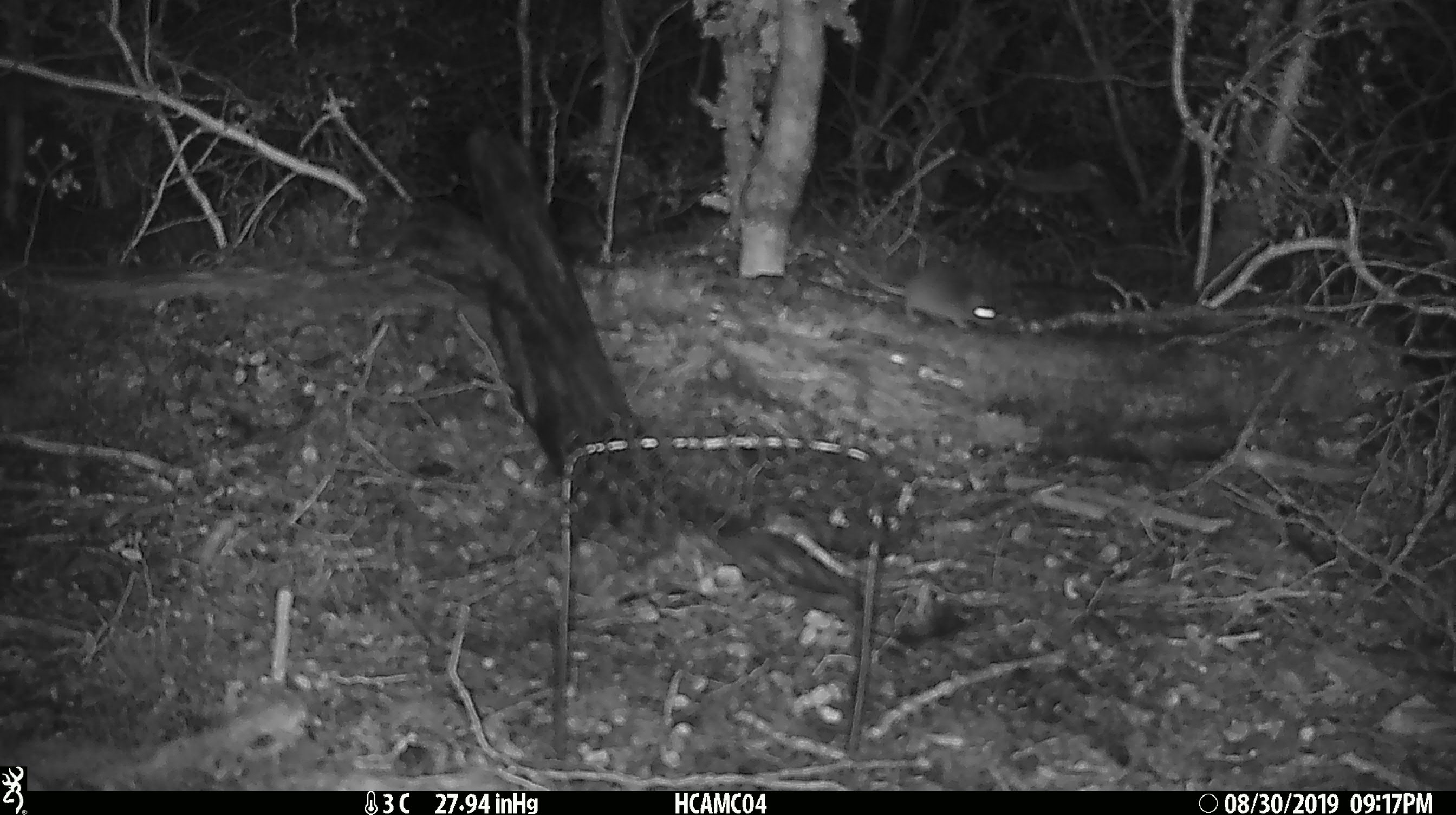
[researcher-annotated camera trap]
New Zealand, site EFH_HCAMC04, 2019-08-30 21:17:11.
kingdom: Animalia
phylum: Chordata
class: Mammalia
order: Rodentia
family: Muridae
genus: Mus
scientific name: Mus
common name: mouse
Mouse (Mus).